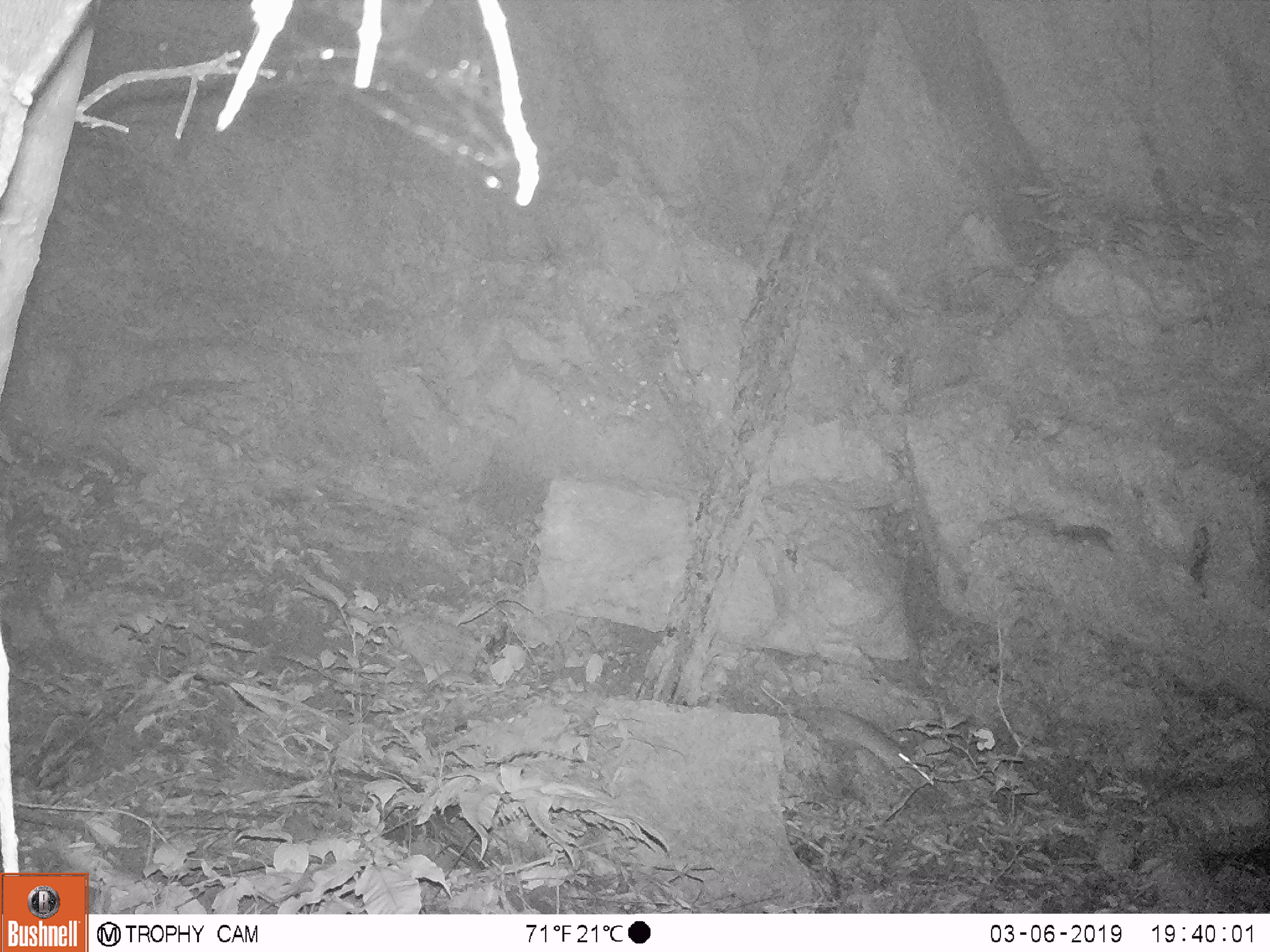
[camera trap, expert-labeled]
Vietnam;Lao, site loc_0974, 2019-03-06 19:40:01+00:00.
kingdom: Animalia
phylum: Chordata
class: Mammalia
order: Rodentia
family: Muridae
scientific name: Muridae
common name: old-world mice and rats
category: unidentified murid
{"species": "unidentified murid (old-world mice and rats) (Muridae)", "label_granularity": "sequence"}